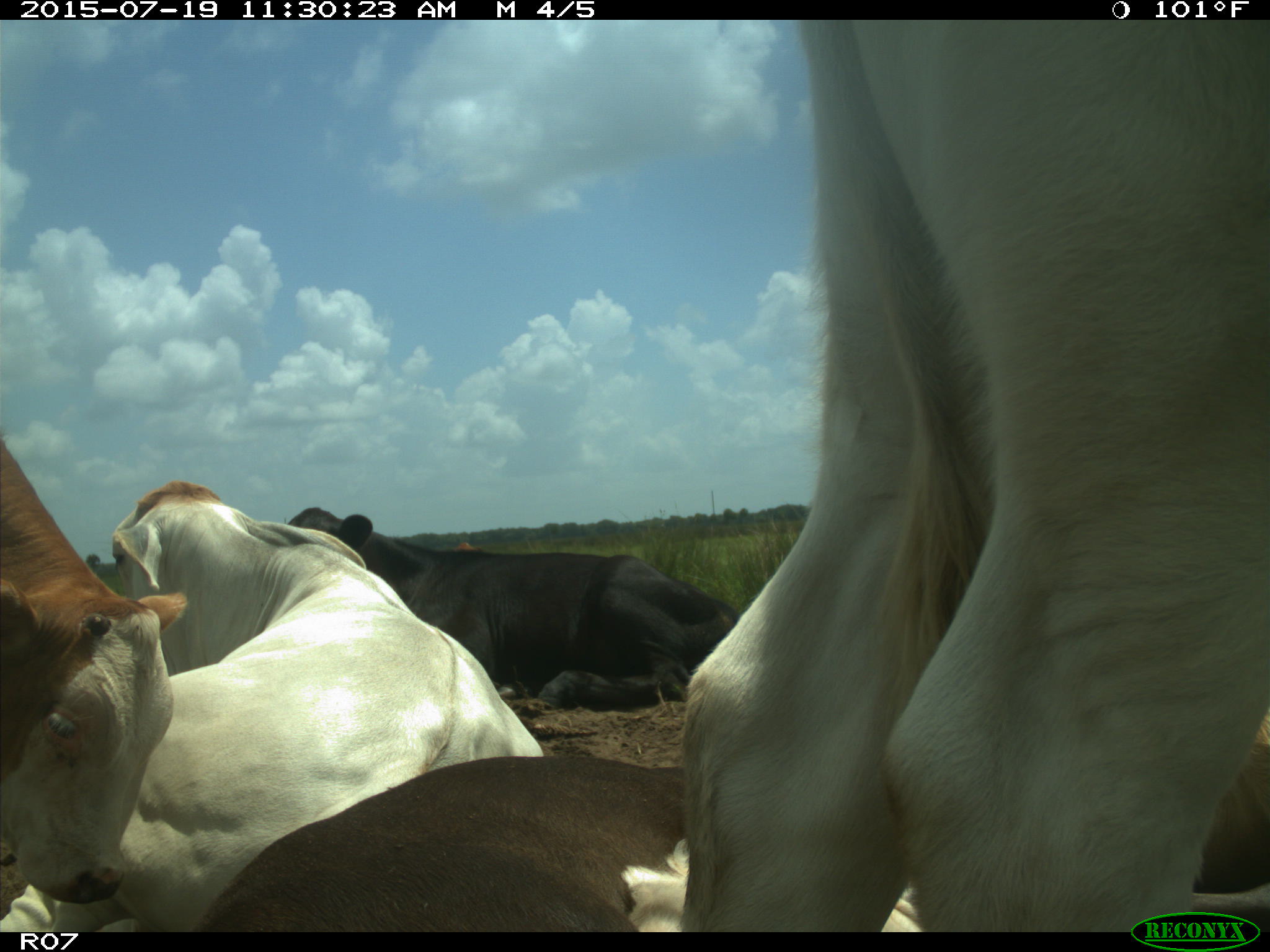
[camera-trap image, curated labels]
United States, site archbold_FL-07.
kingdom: Animalia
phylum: Chordata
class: Mammalia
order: Artiodactyla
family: Bovidae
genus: Bos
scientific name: Bos taurus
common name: domestic cow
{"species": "Bos taurus (domestic cow)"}